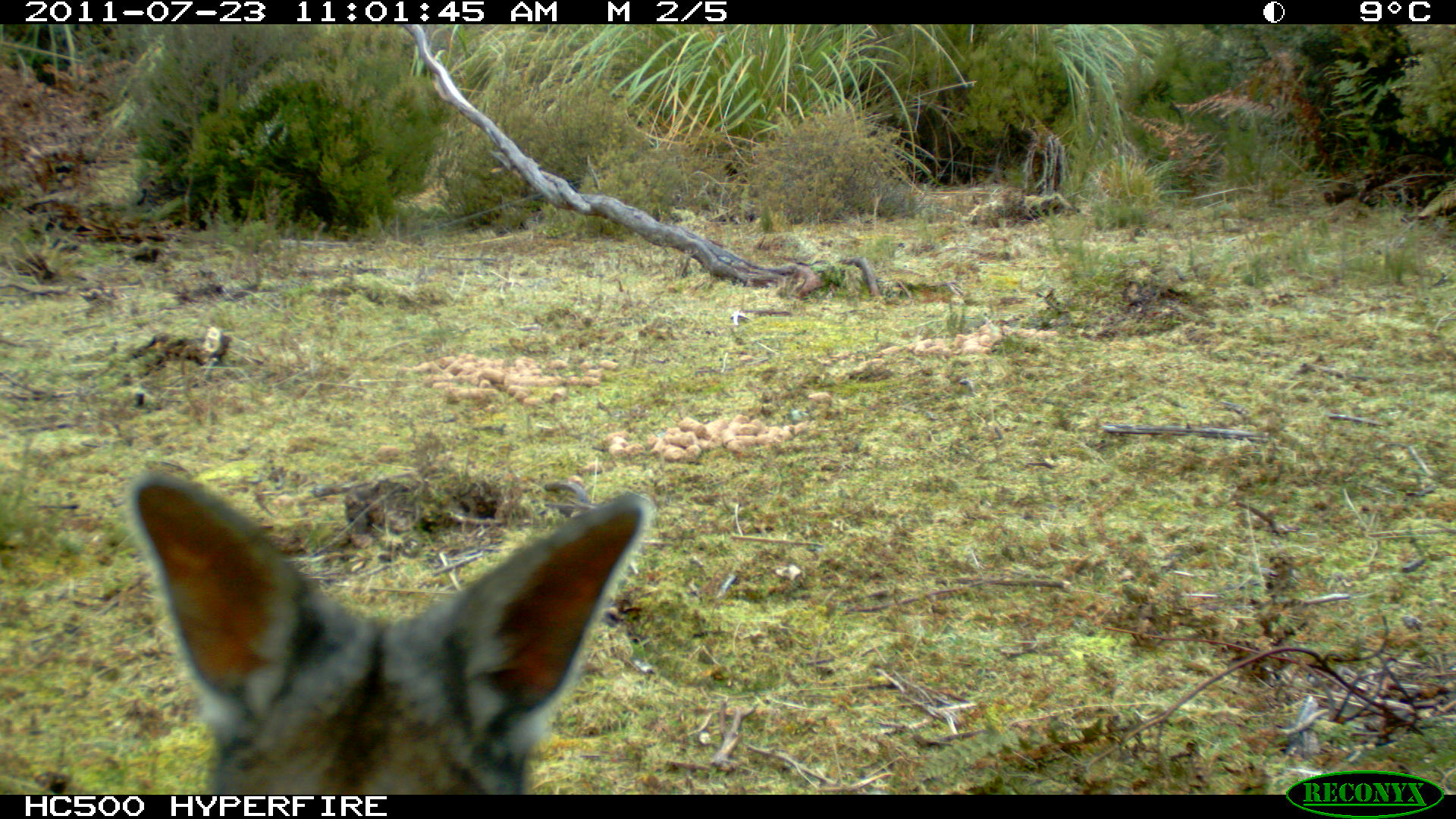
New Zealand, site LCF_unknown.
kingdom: Animalia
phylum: Chordata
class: Mammalia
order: Diprotodontia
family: Macropodidae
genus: Notamacropus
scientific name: Notamacropus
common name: wallaby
Wallaby (Notamacropus).